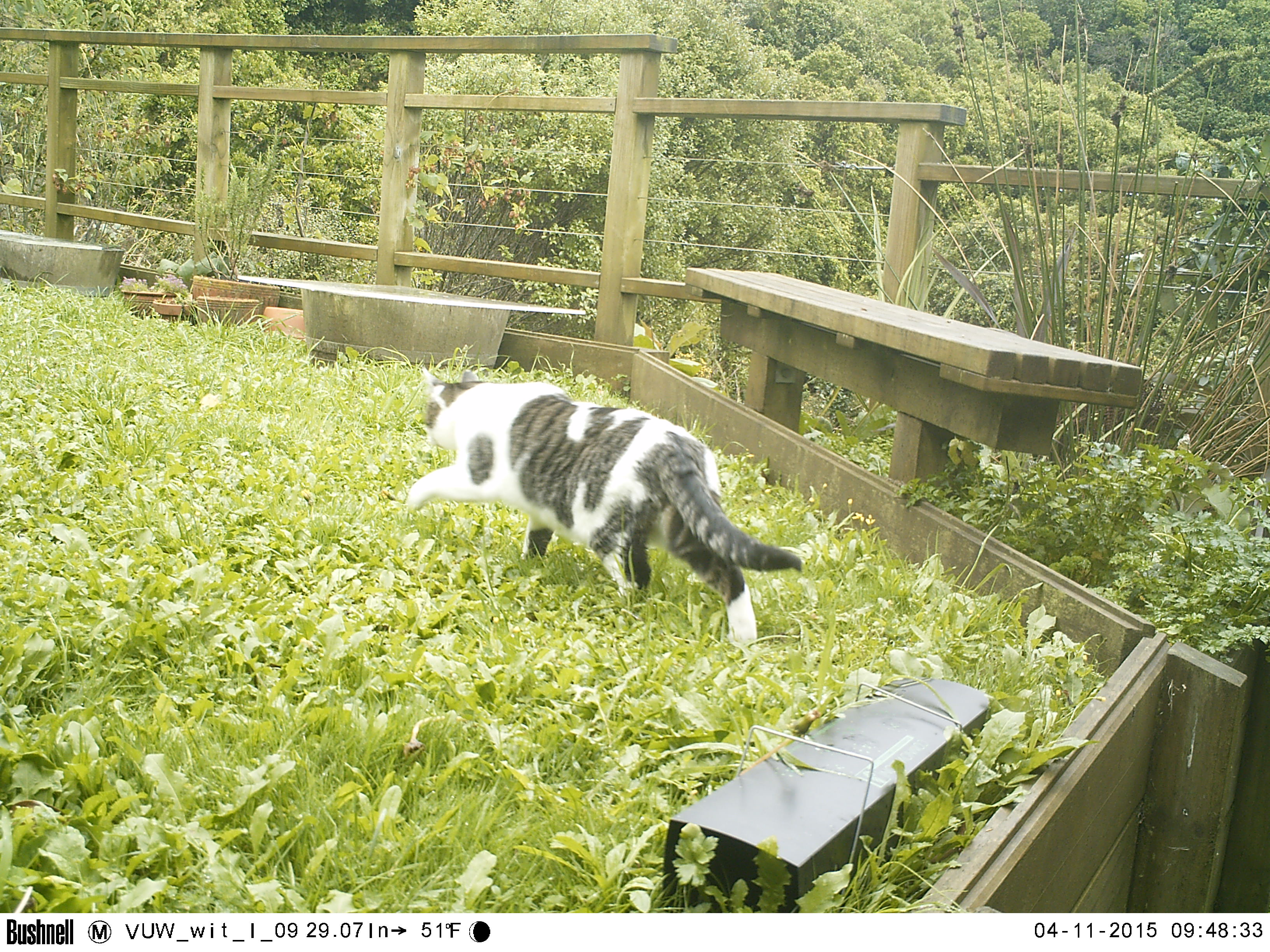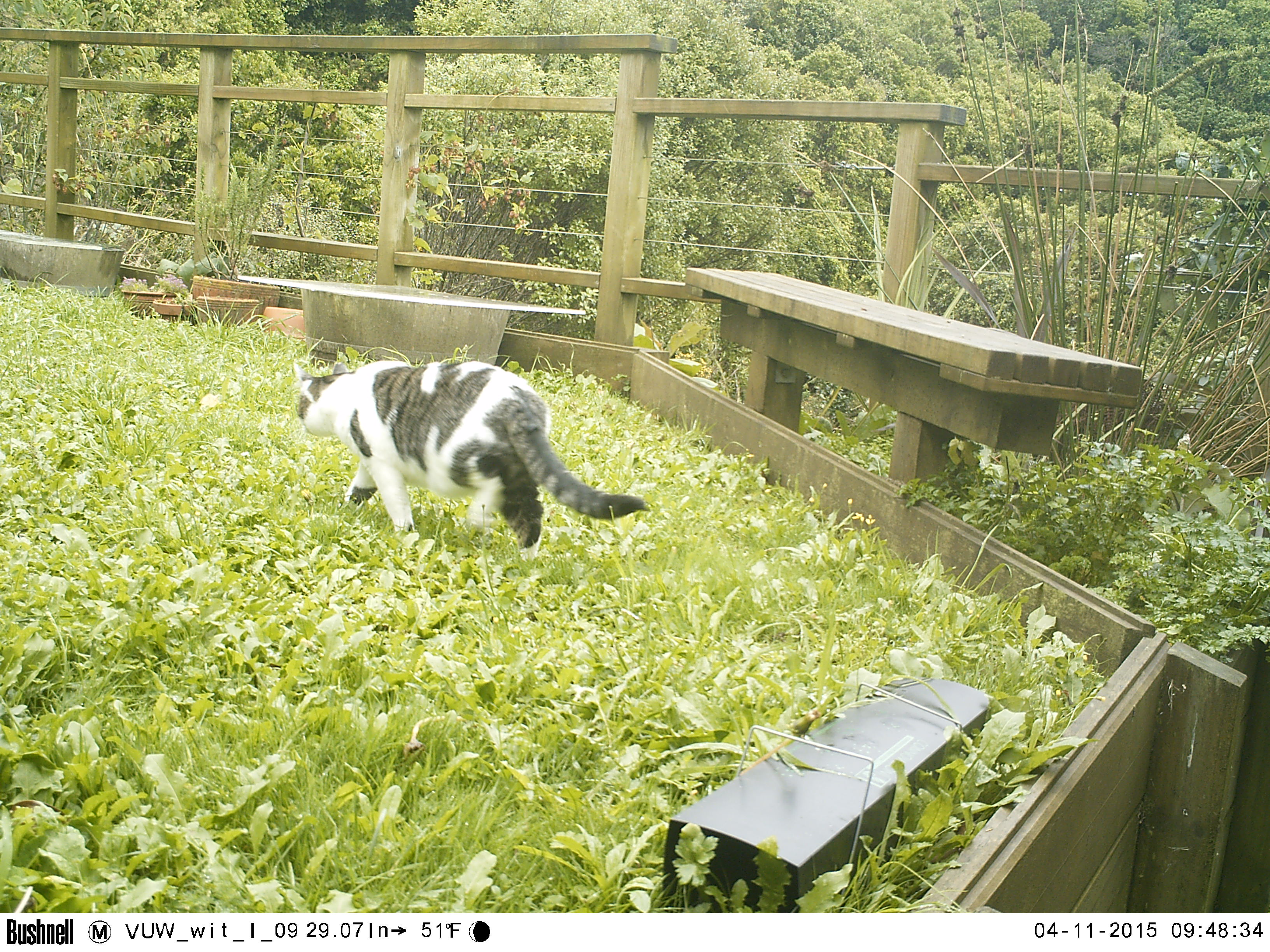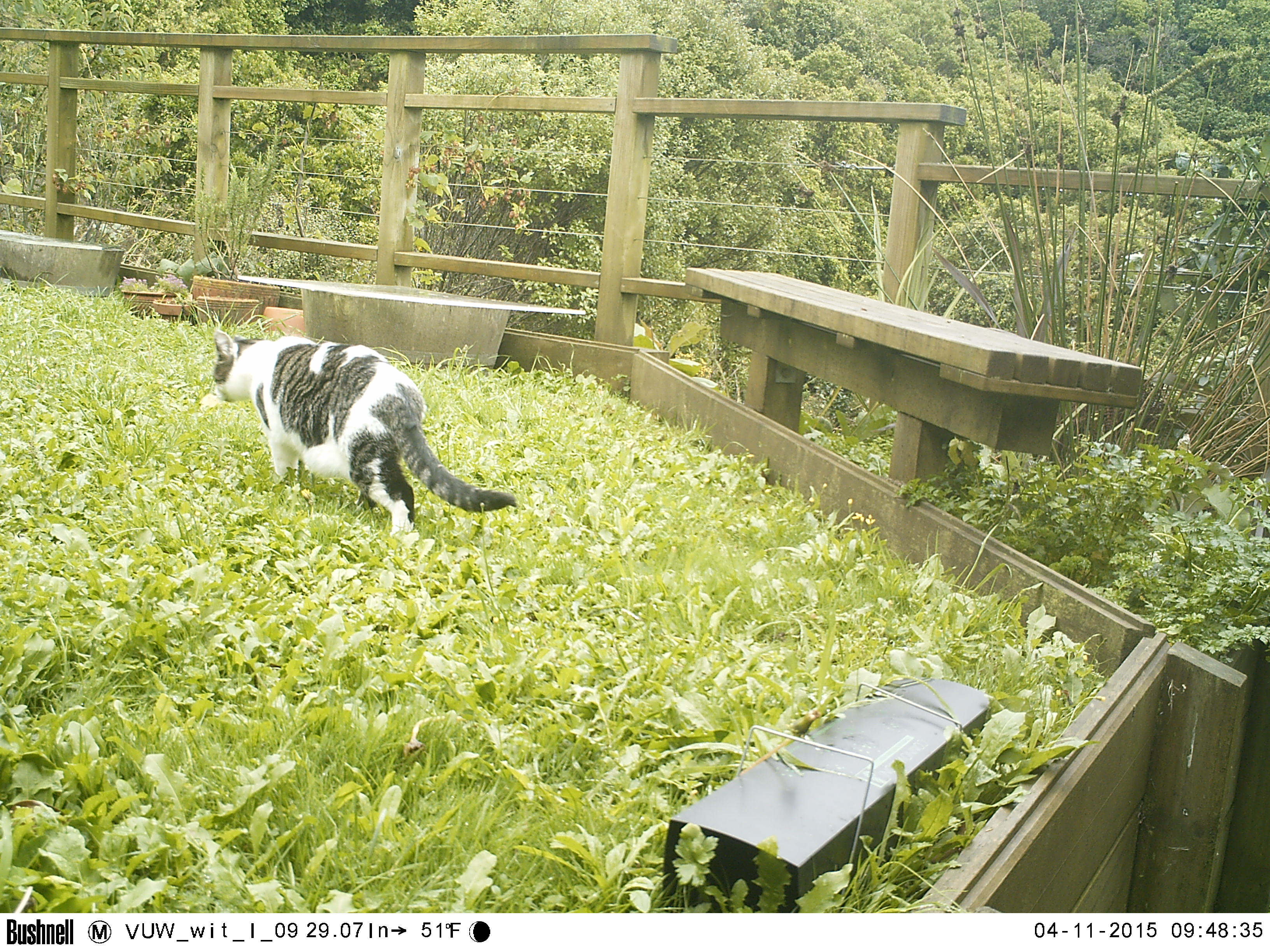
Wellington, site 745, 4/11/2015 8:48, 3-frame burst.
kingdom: Animalia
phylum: Chordata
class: Mammalia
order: Carnivora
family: Felidae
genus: Felis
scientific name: Felis catus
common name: cat